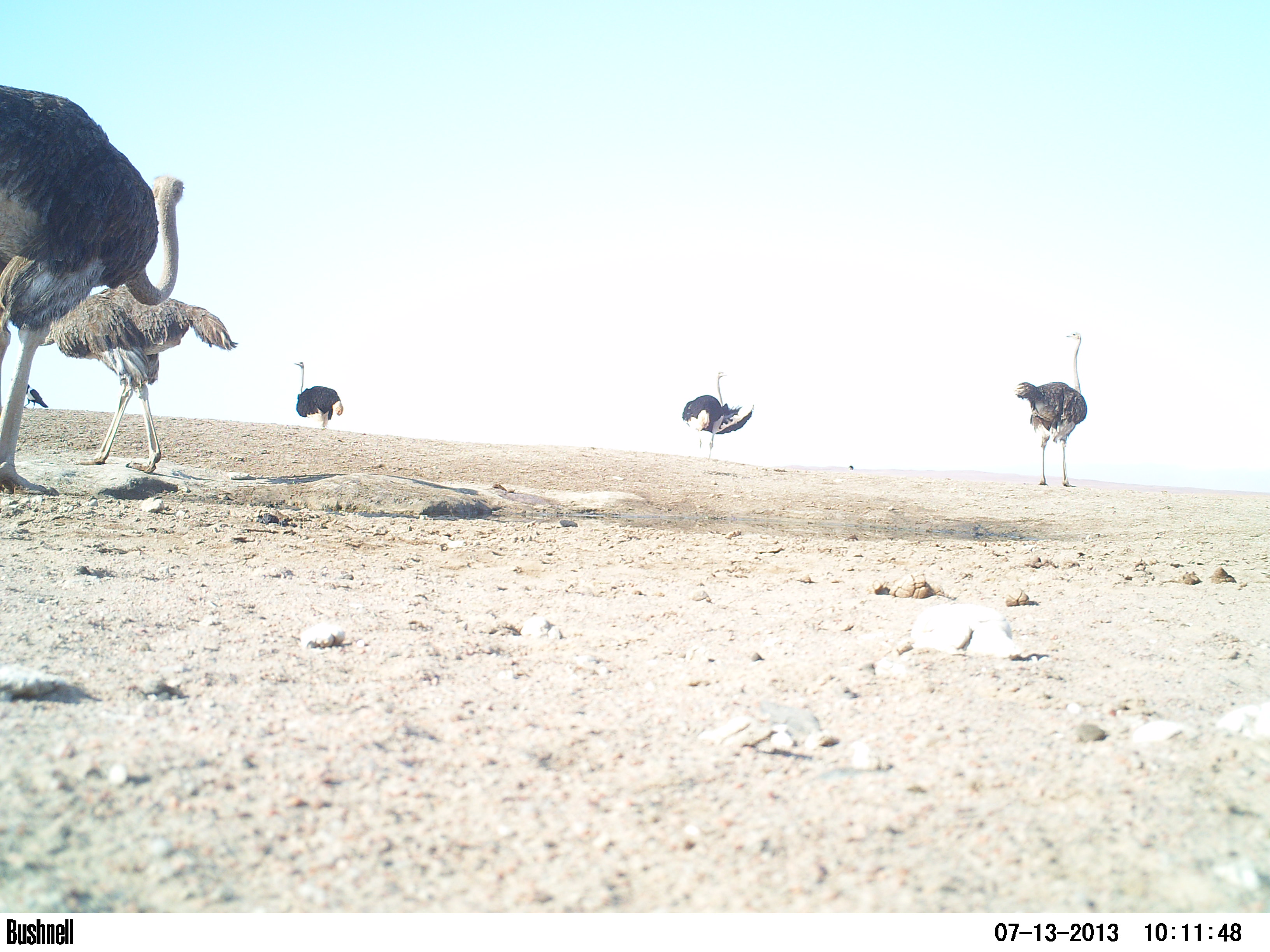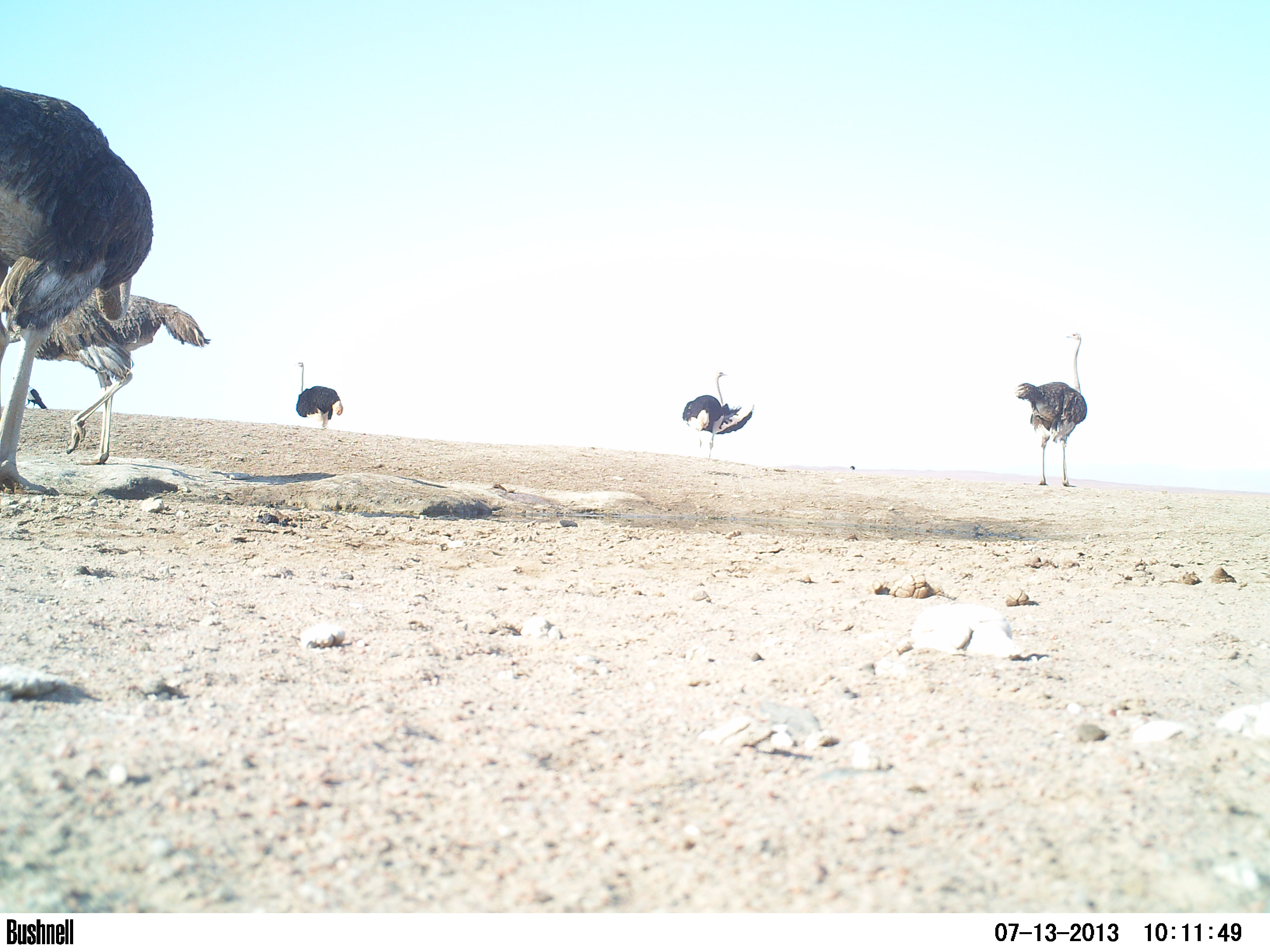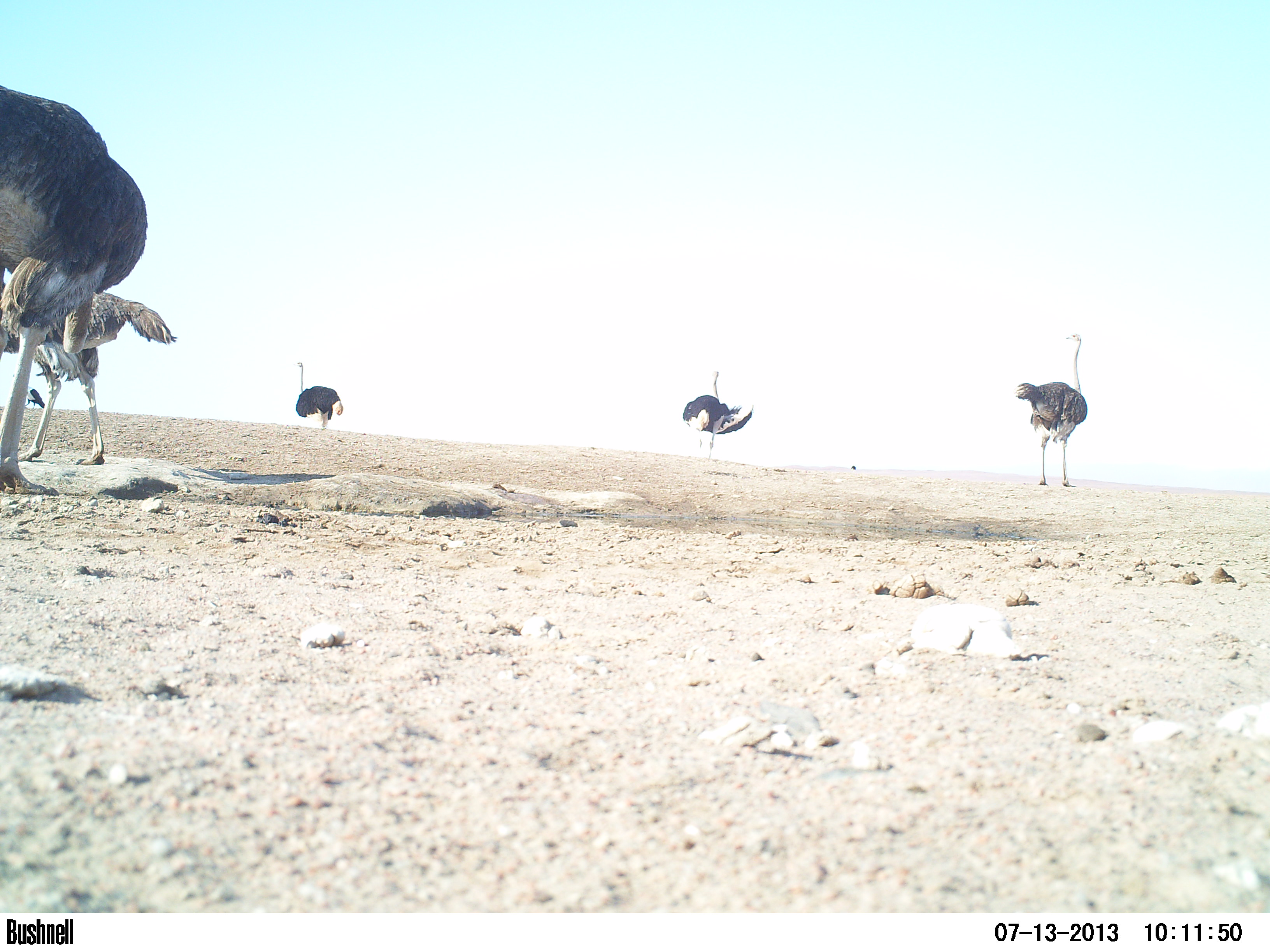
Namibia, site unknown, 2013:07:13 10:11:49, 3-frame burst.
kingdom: Animalia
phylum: Chordata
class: Aves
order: Struthioniformes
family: Struthionidae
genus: Struthio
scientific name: Struthio camelus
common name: common ostrich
Struthio camelus (common ostrich).